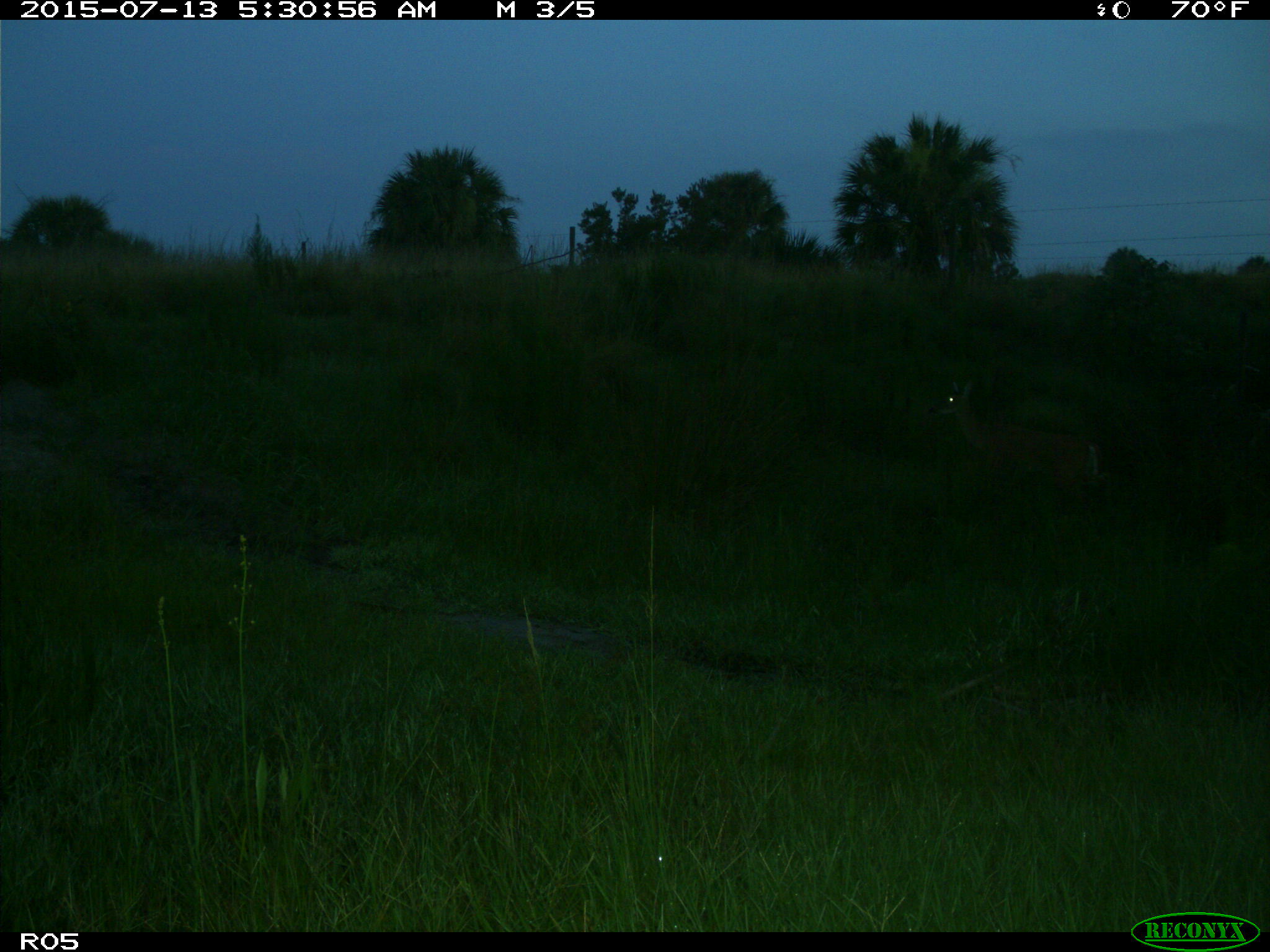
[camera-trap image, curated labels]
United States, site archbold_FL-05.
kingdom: Animalia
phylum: Chordata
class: Mammalia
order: Artiodactyla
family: Cervidae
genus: Odocoileus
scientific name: Odocoileus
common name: deer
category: unidentified deer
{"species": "unidentified deer (deer) (Odocoileus)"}